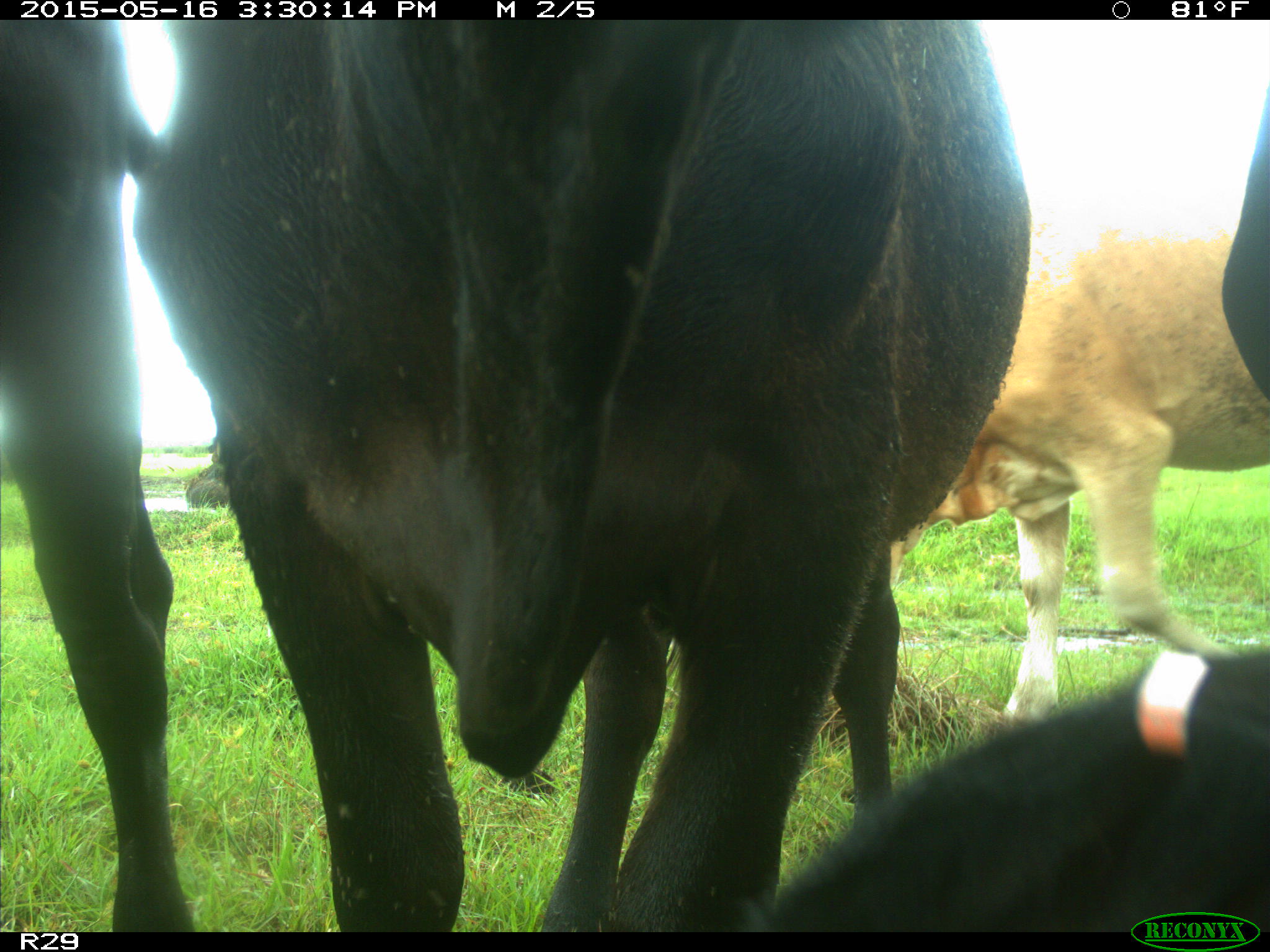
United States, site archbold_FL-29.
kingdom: Animalia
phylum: Chordata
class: Mammalia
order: Artiodactyla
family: Bovidae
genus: Bos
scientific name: Bos taurus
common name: domestic cow